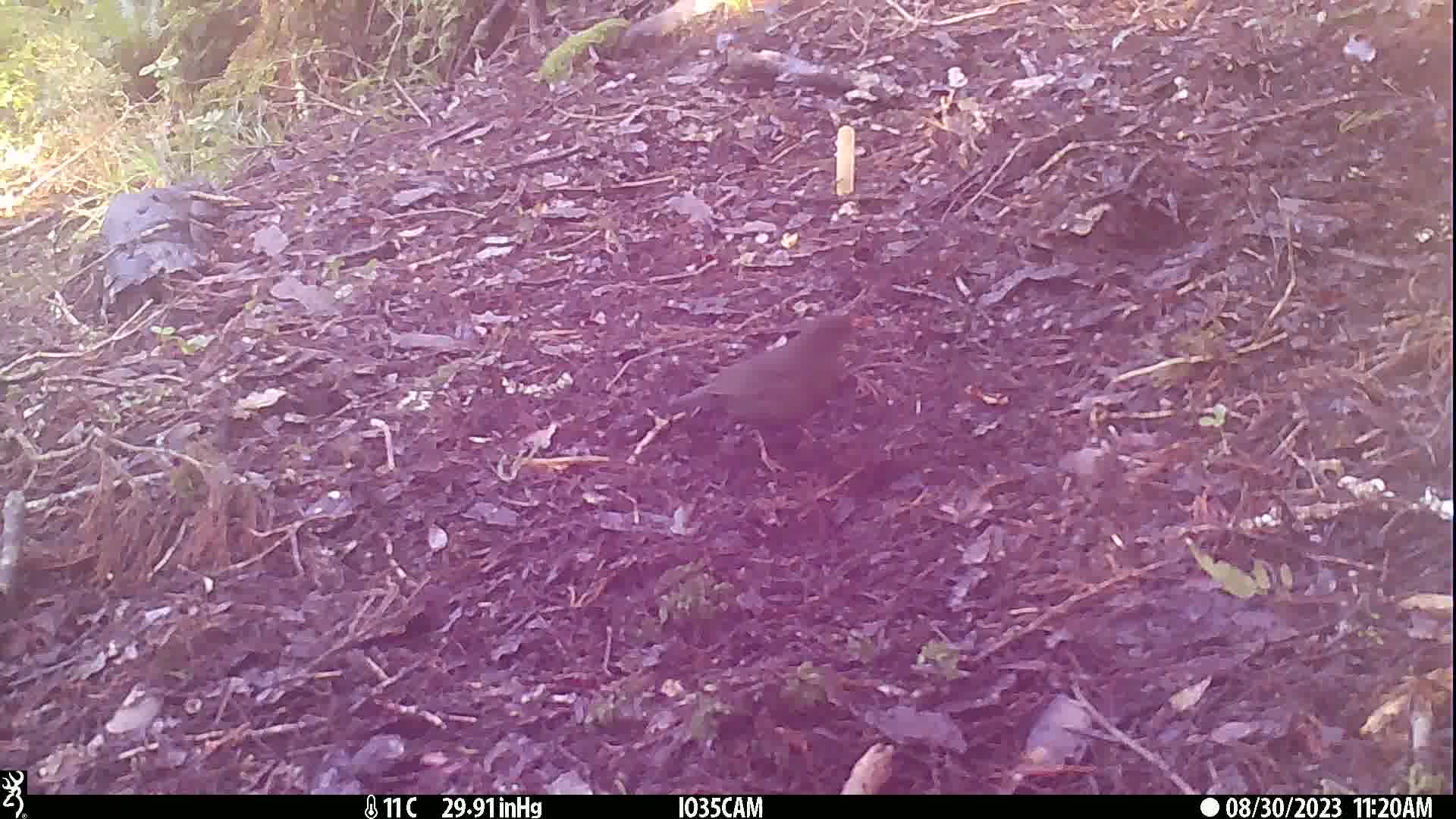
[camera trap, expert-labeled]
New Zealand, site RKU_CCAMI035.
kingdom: Animalia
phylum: Chordata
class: Aves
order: Passeriformes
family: Turdidae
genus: Turdus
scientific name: Turdus merula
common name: eurasian blackbird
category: blackbird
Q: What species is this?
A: Blackbird (eurasian blackbird) (Turdus merula).